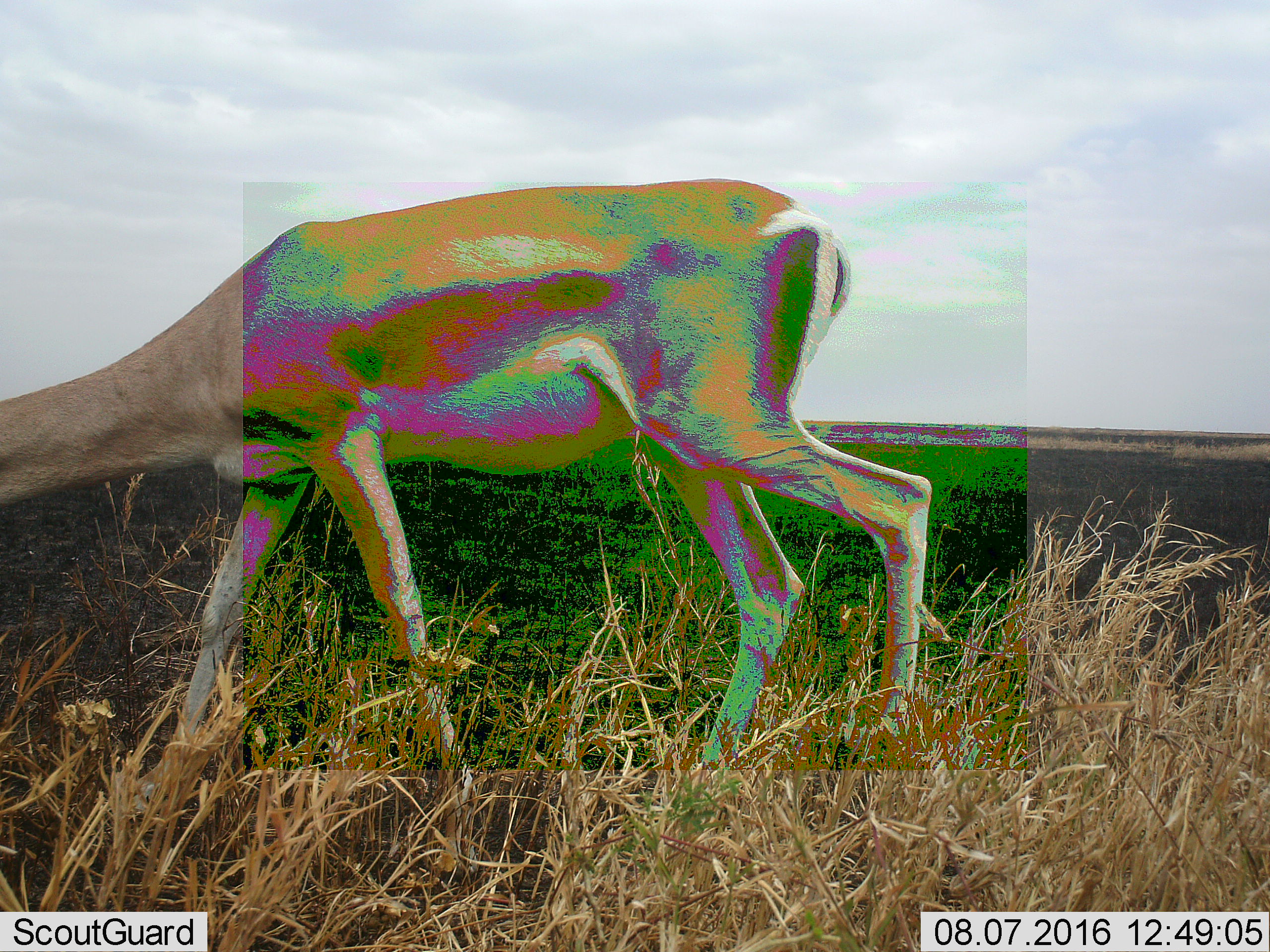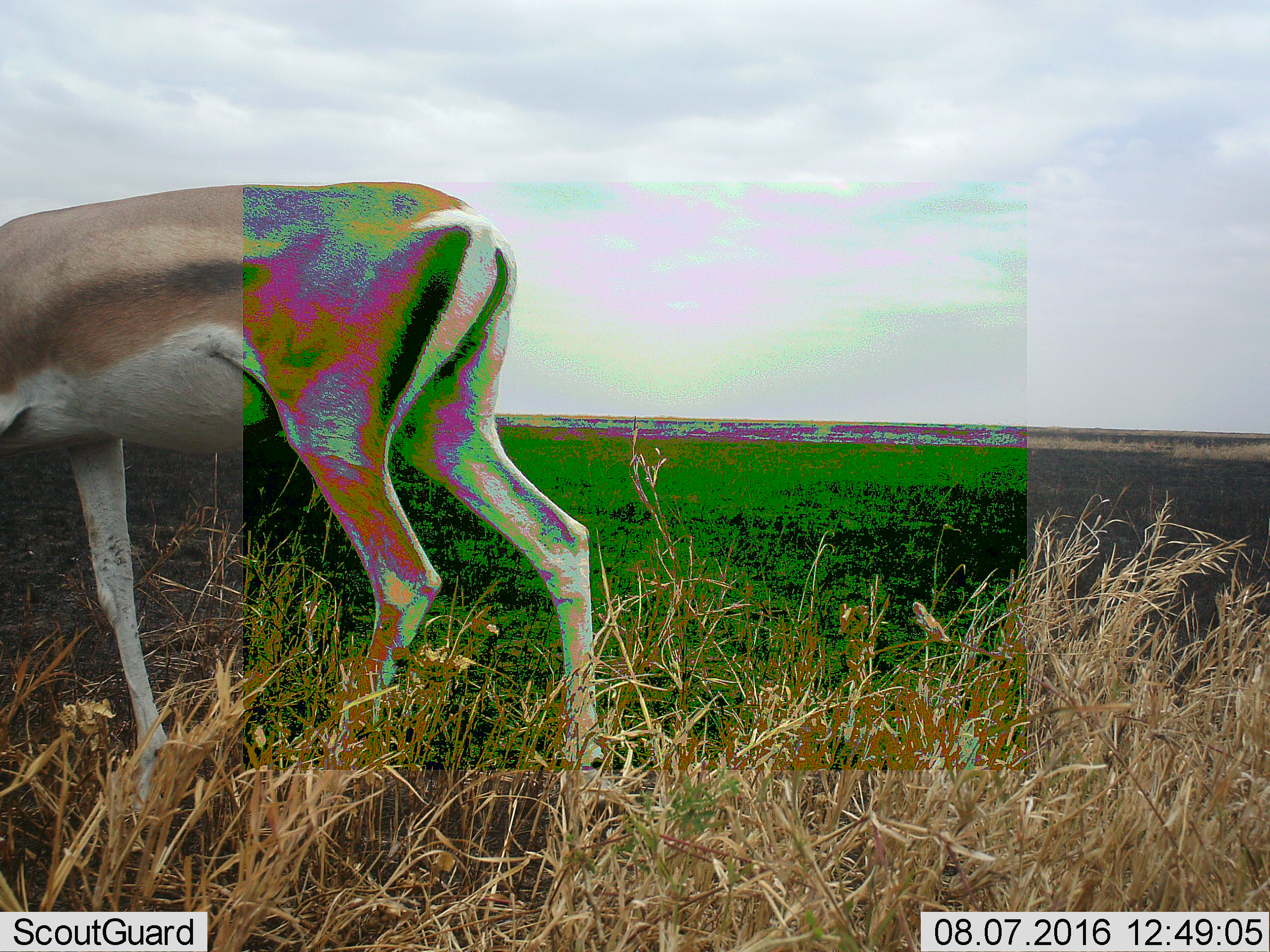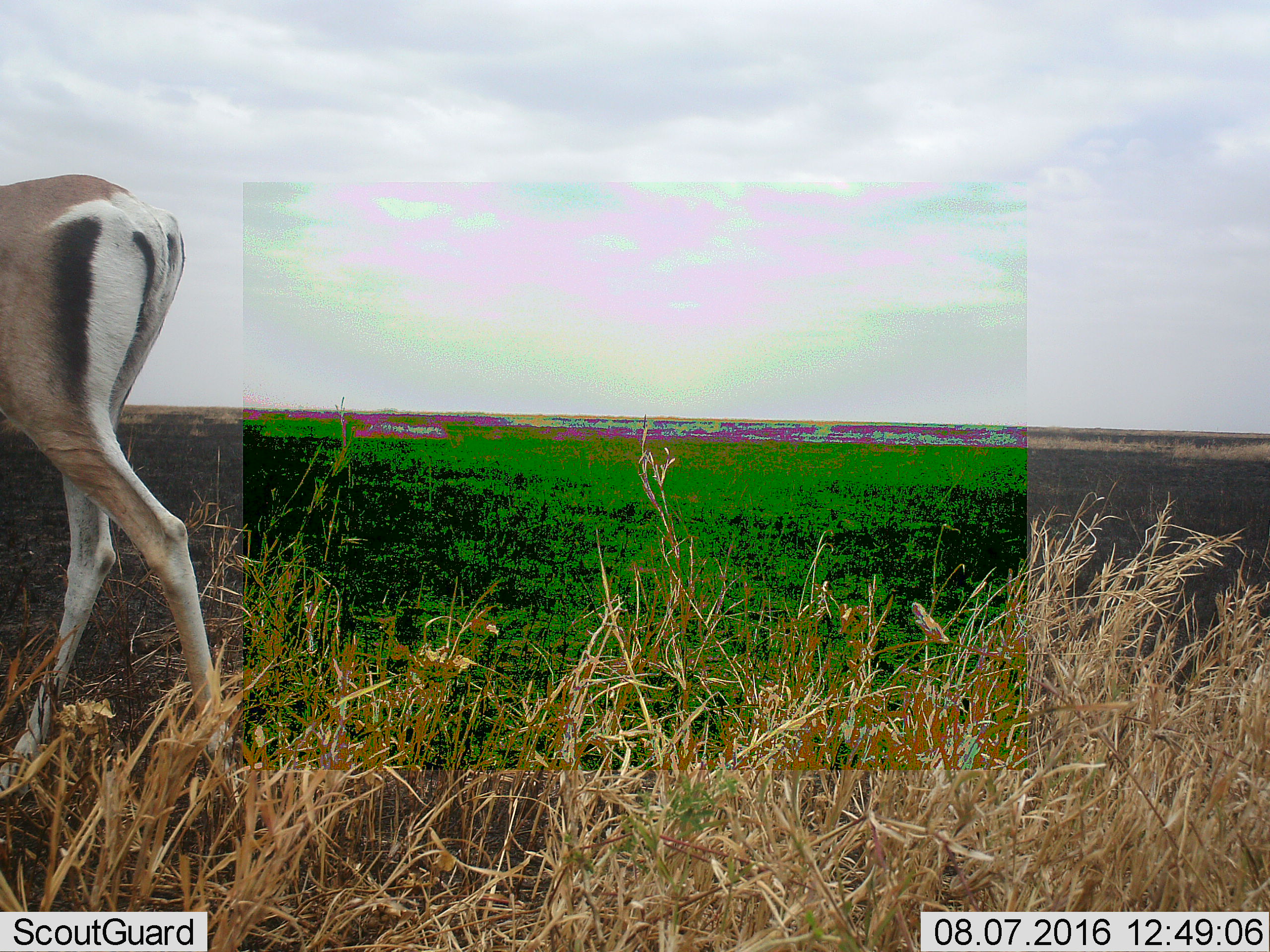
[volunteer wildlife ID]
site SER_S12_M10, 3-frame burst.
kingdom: Animalia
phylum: Chordata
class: Mammalia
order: Artiodactyla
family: Bovidae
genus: Eudorcas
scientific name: Eudorcas thomsonii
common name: thomson's gazelle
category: gazellethomsons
Gazellethomsons (thomson's gazelle) (Eudorcas thomsonii), count 1. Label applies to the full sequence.